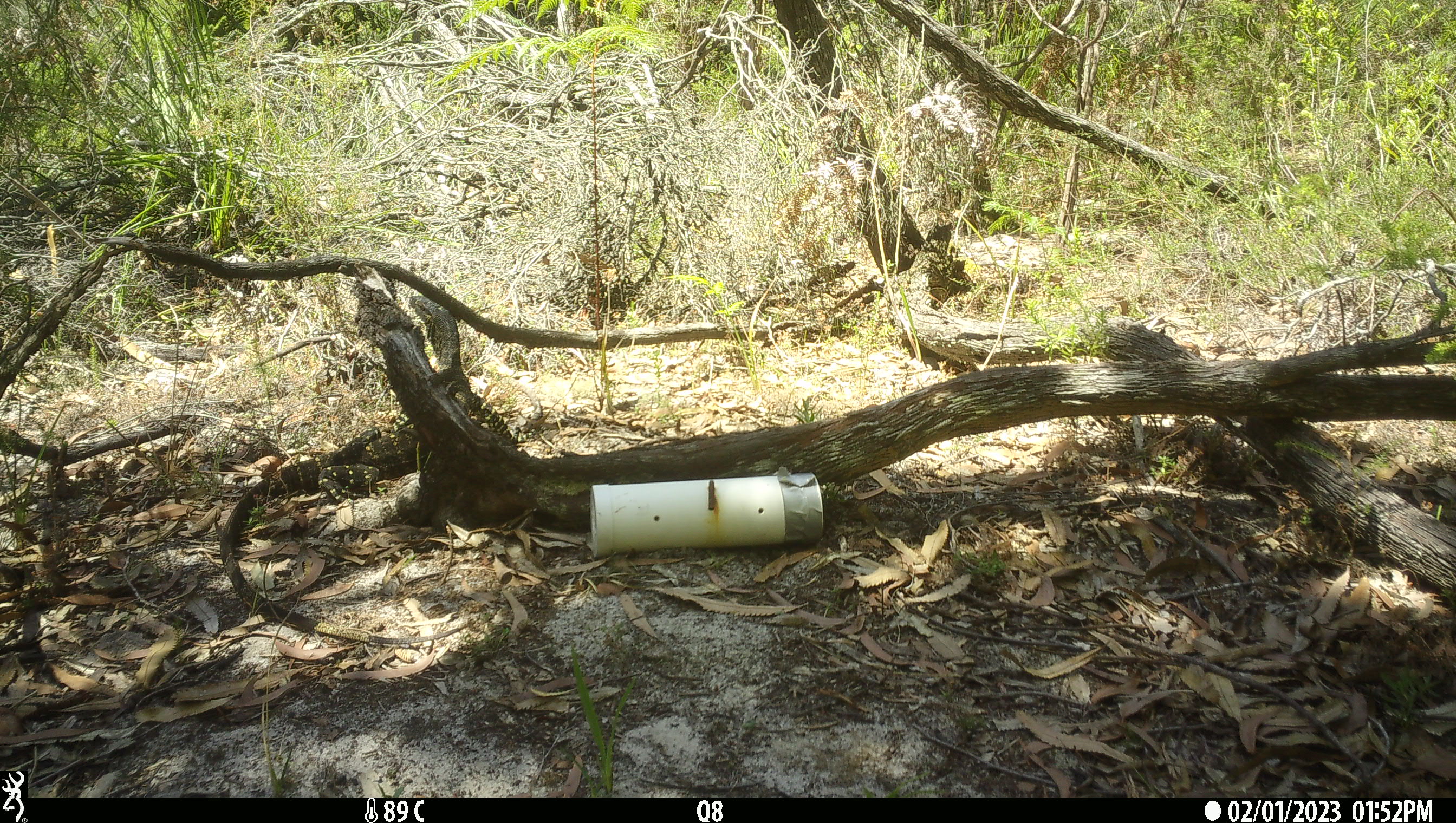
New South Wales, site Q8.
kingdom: Animalia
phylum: Chordata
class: Reptilia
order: Squamata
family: Varanidae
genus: Varanus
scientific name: Varanus varius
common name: lace monitor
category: goanna